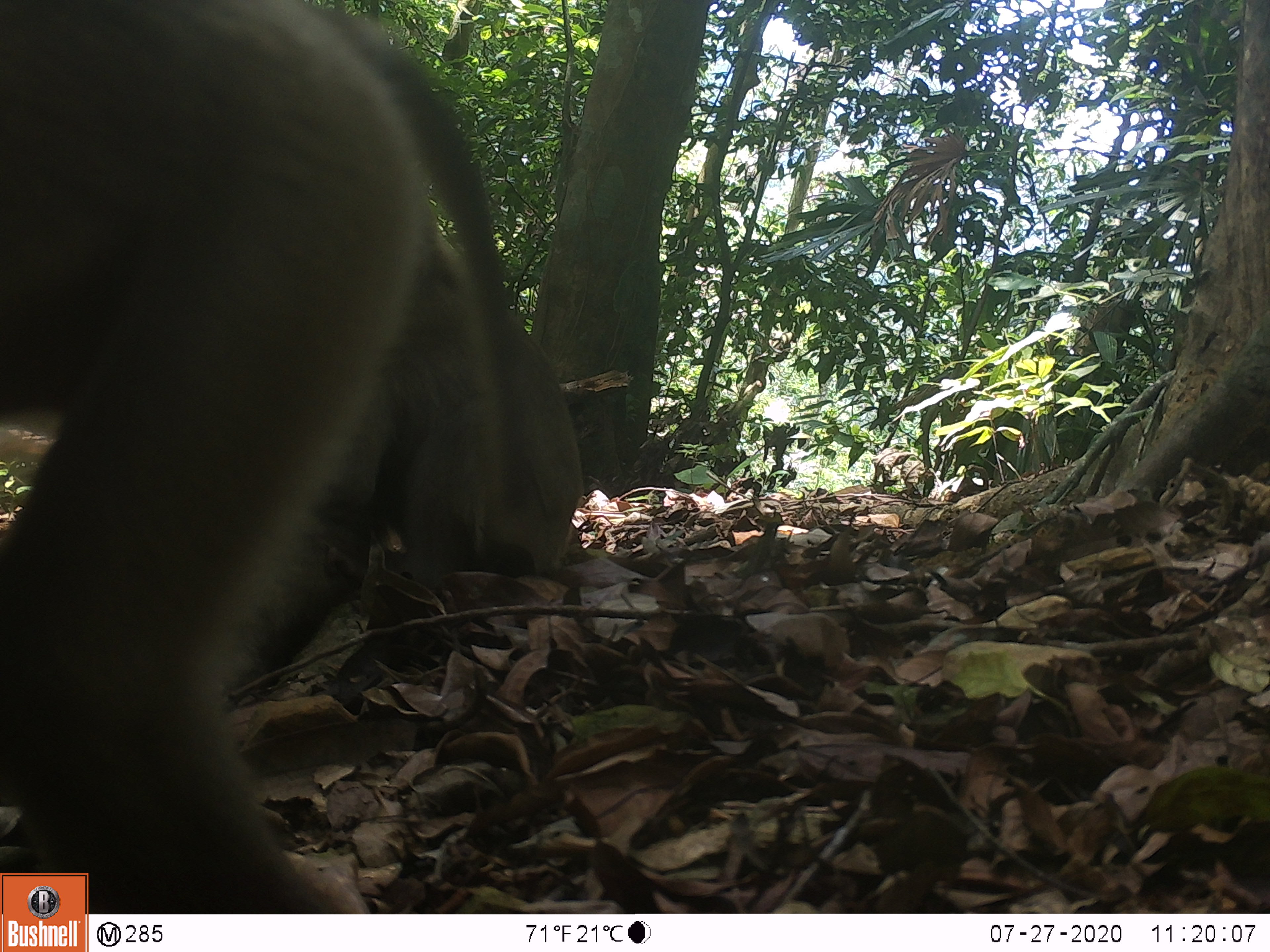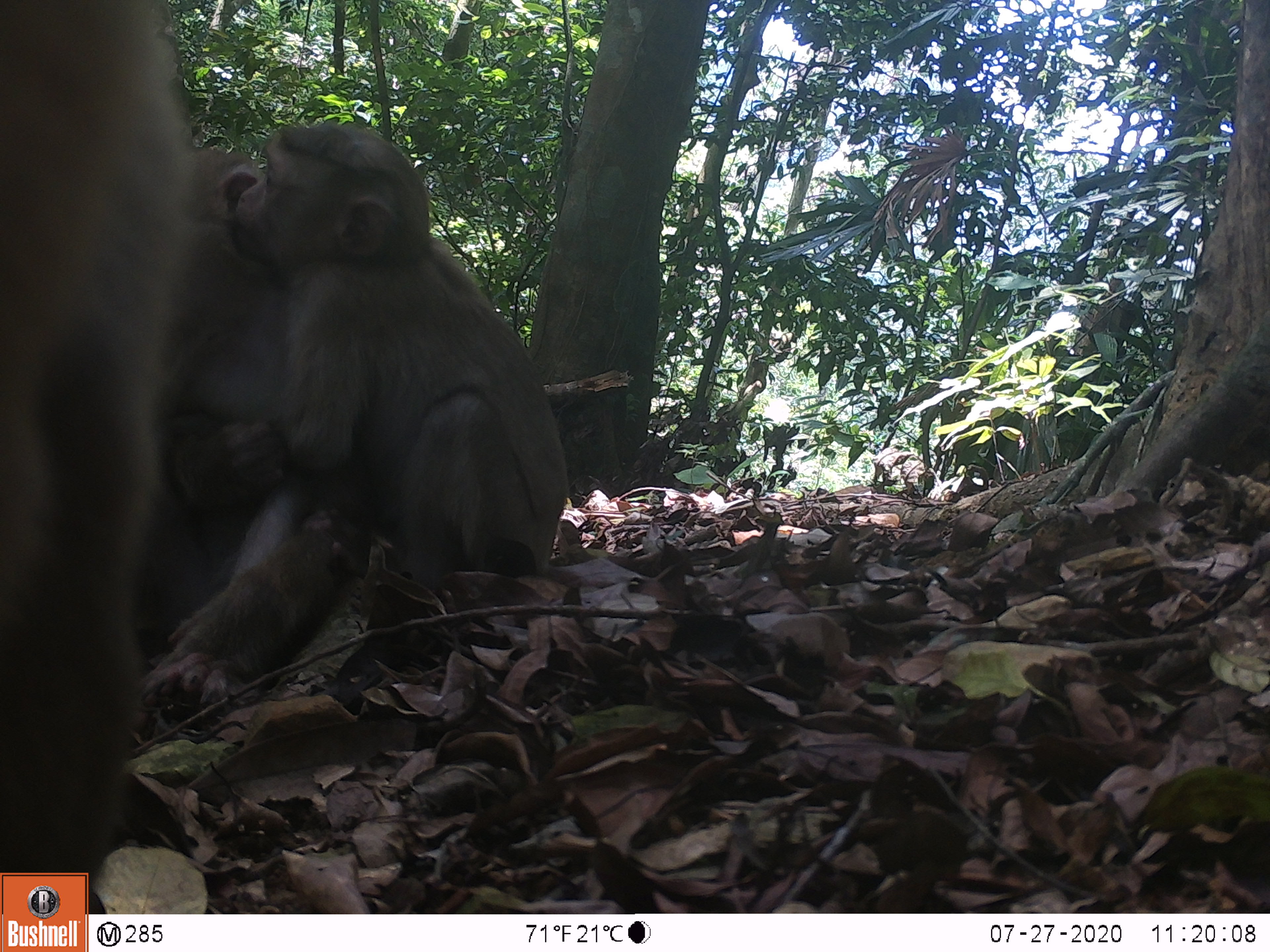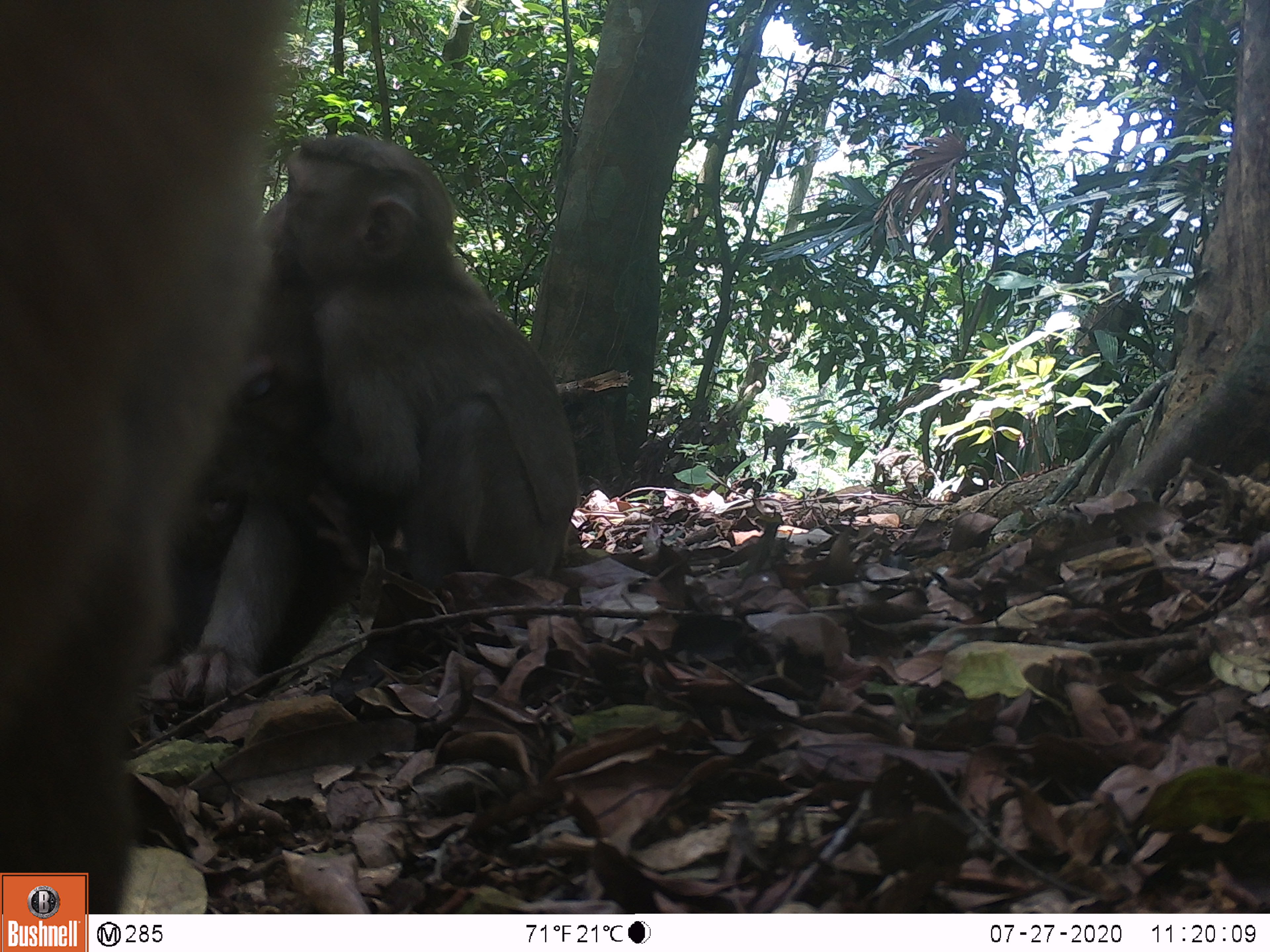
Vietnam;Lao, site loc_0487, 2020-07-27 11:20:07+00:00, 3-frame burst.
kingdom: Animalia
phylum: Chordata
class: Mammalia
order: Primates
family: Cercopithecidae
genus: Macaca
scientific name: Macaca nemestrina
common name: pig-tailed macaque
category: pig tailed macaque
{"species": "pig tailed macaque (pig-tailed macaque) (Macaca nemestrina)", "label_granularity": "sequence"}